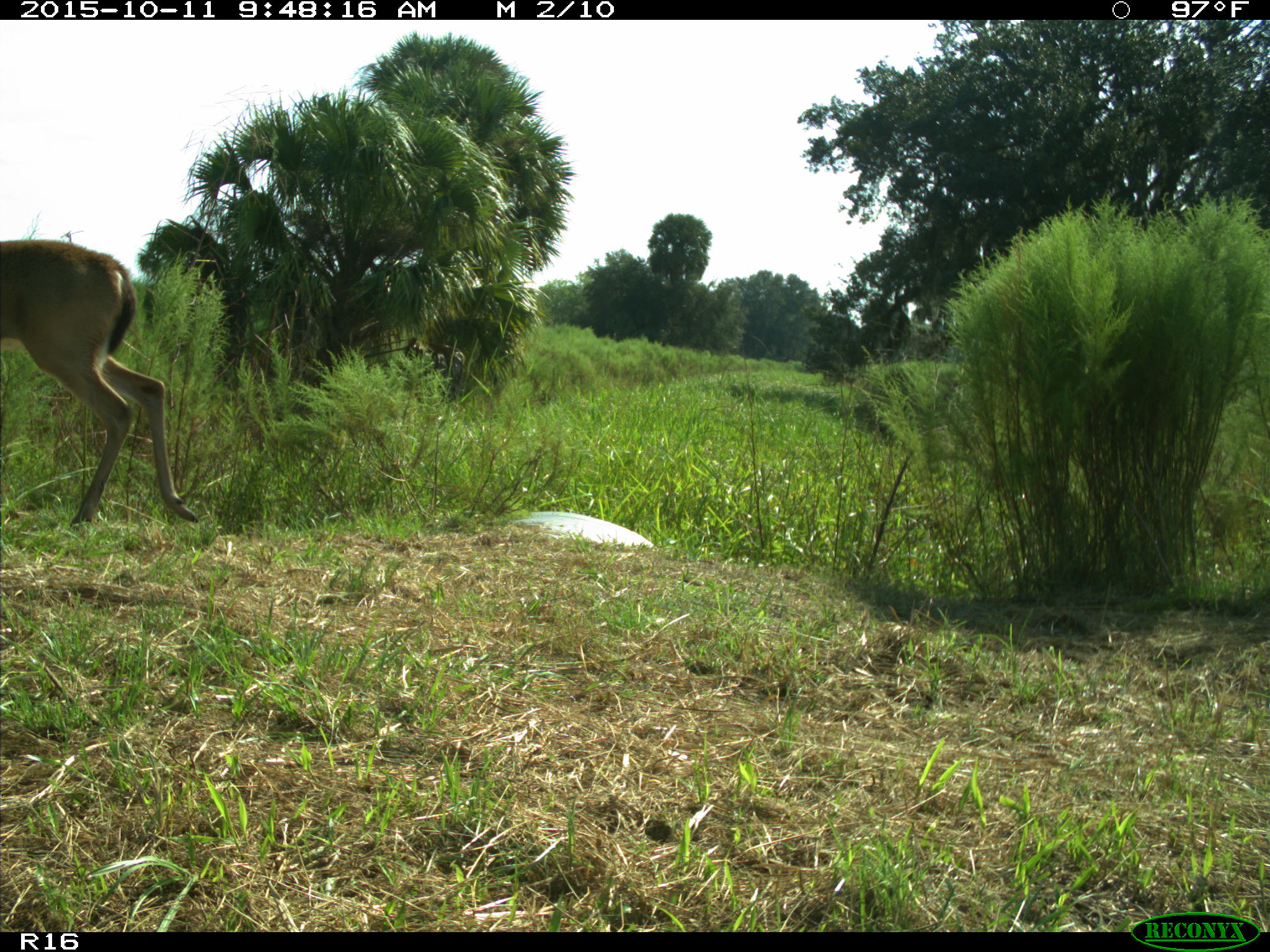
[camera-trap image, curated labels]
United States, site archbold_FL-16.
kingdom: Animalia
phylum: Chordata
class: Mammalia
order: Artiodactyla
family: Cervidae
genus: Odocoileus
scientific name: Odocoileus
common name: deer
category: unidentified deer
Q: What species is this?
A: Unidentified deer (deer) (Odocoileus).